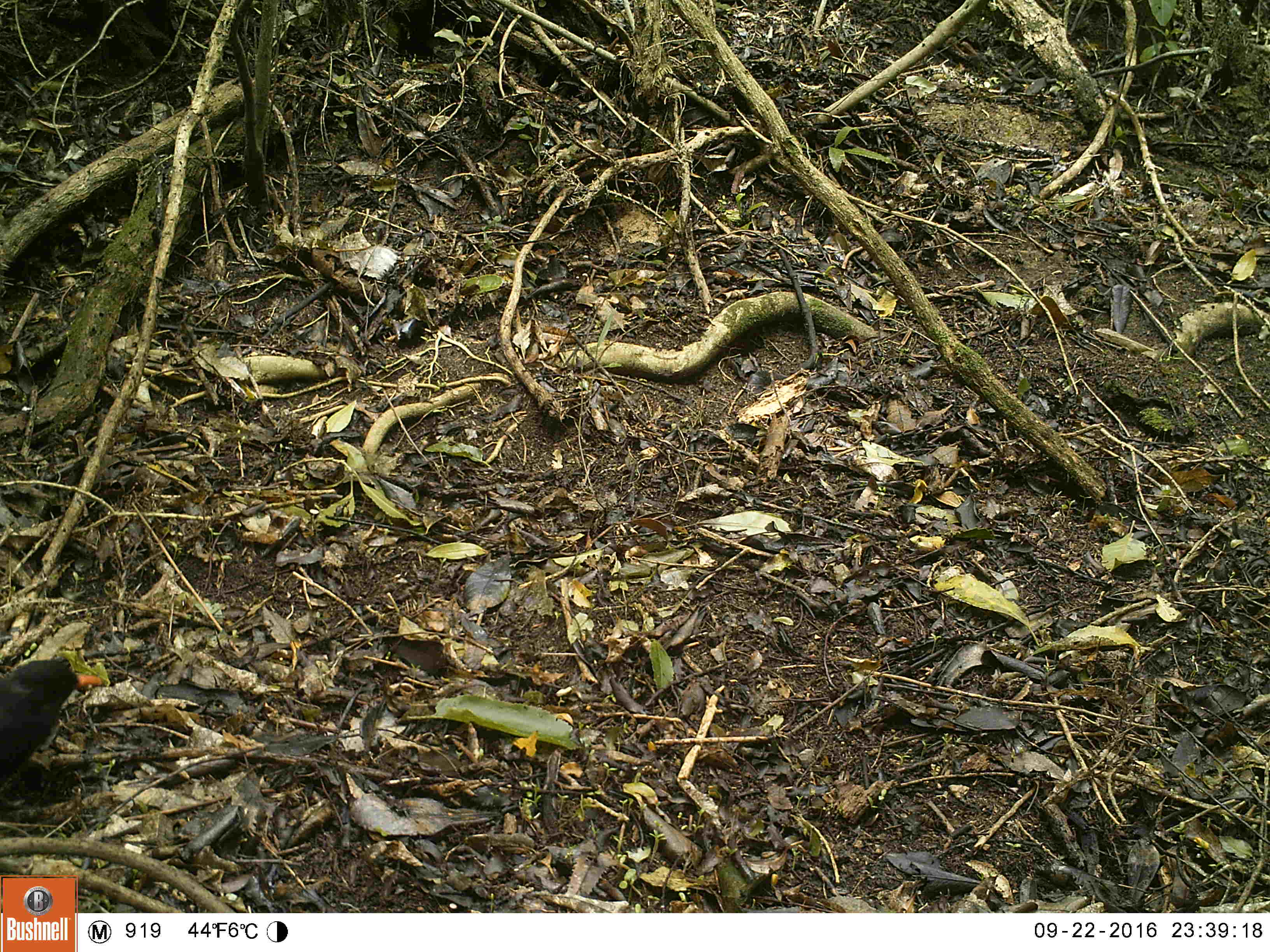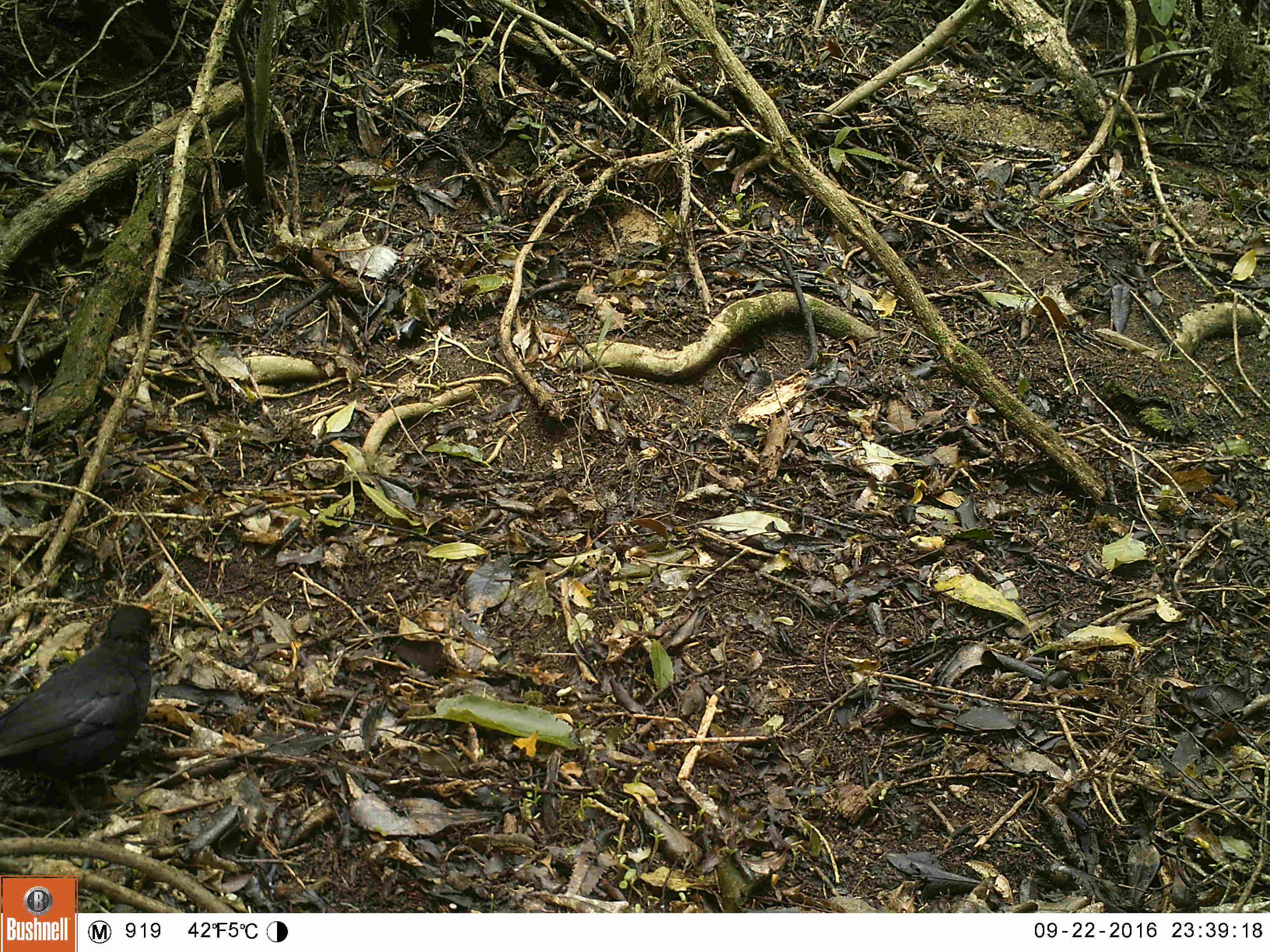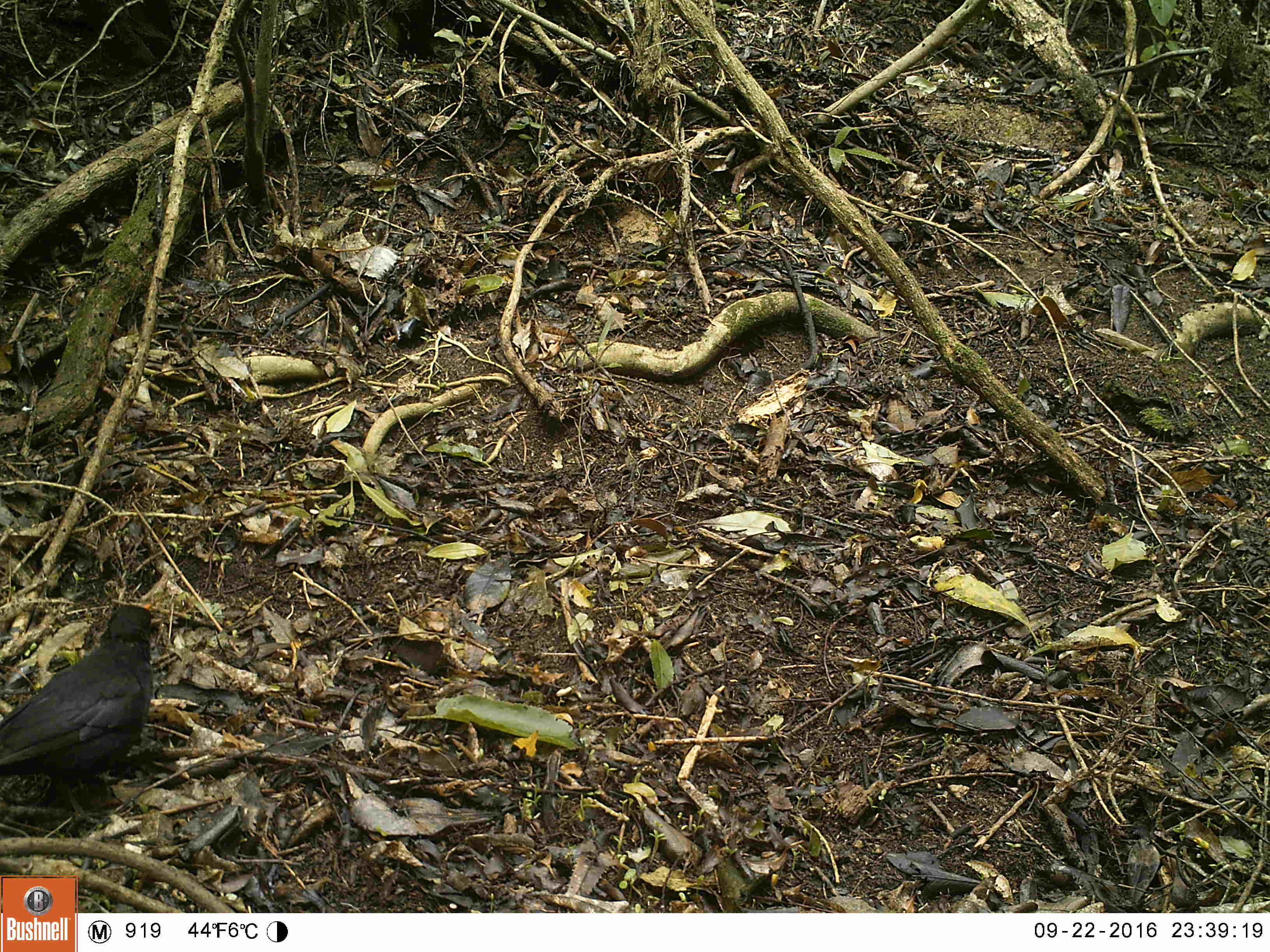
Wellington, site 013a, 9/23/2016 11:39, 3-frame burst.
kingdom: Animalia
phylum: Chordata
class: Aves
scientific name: Aves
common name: bird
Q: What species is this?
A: Bird (Aves).